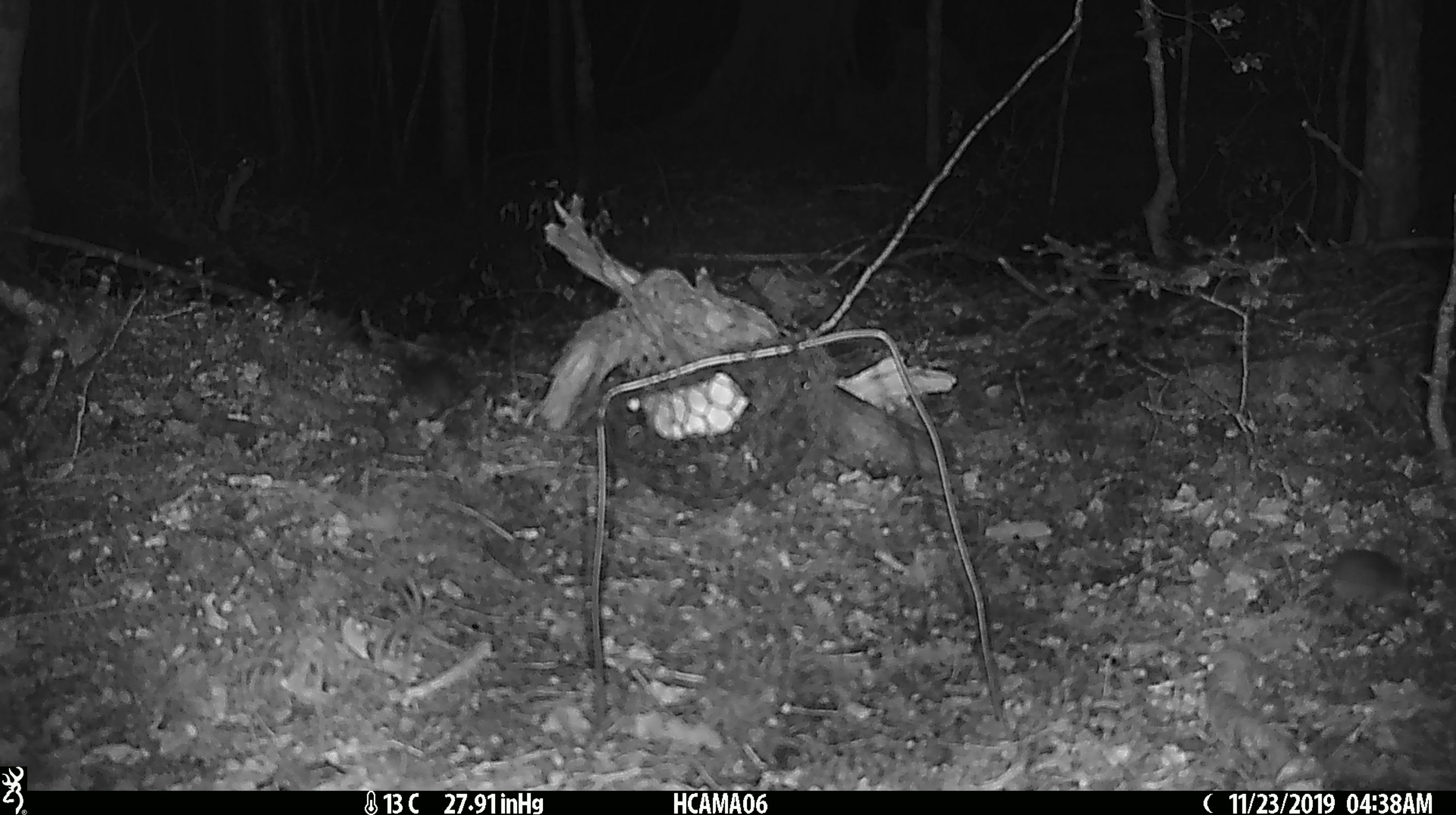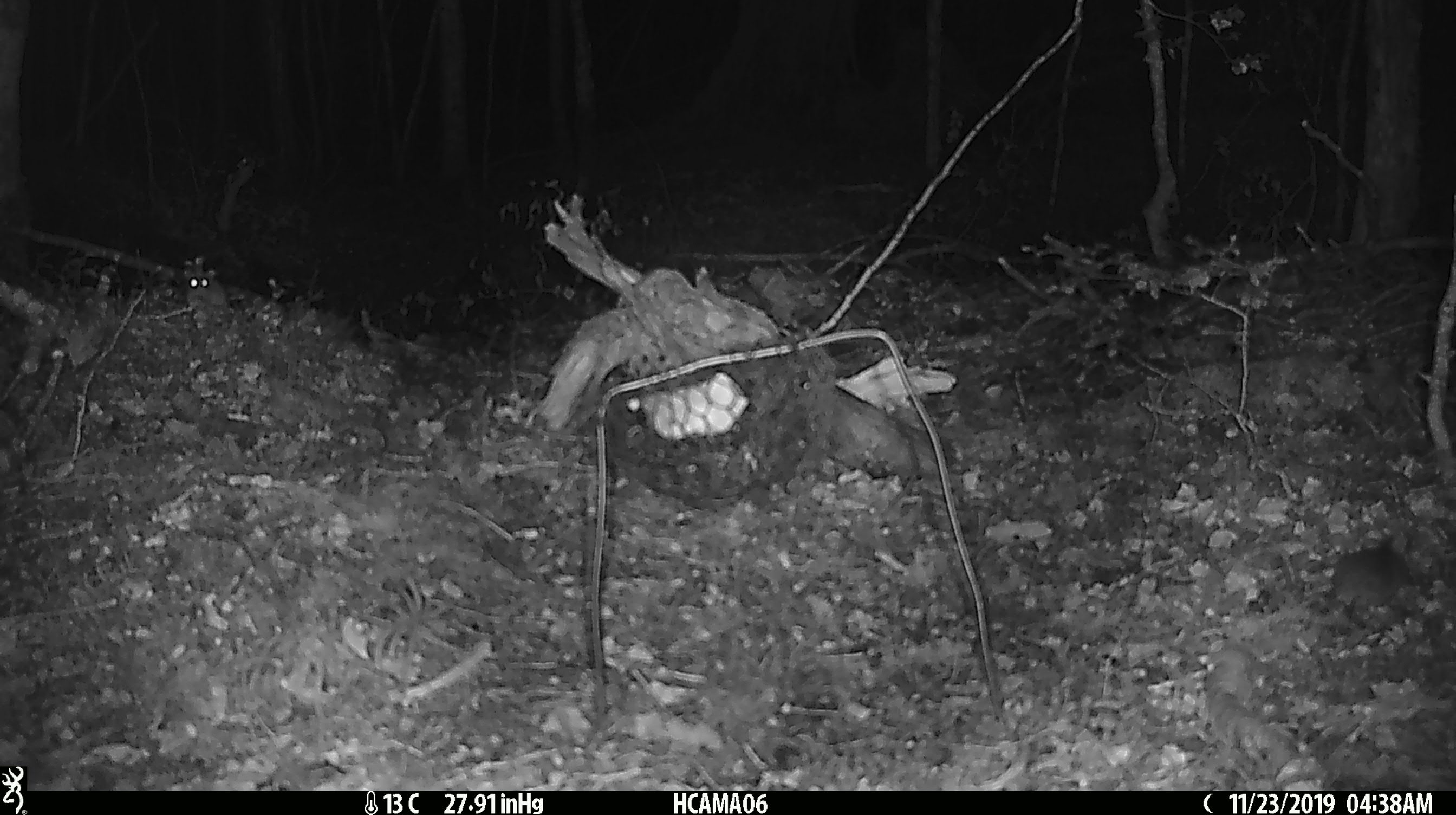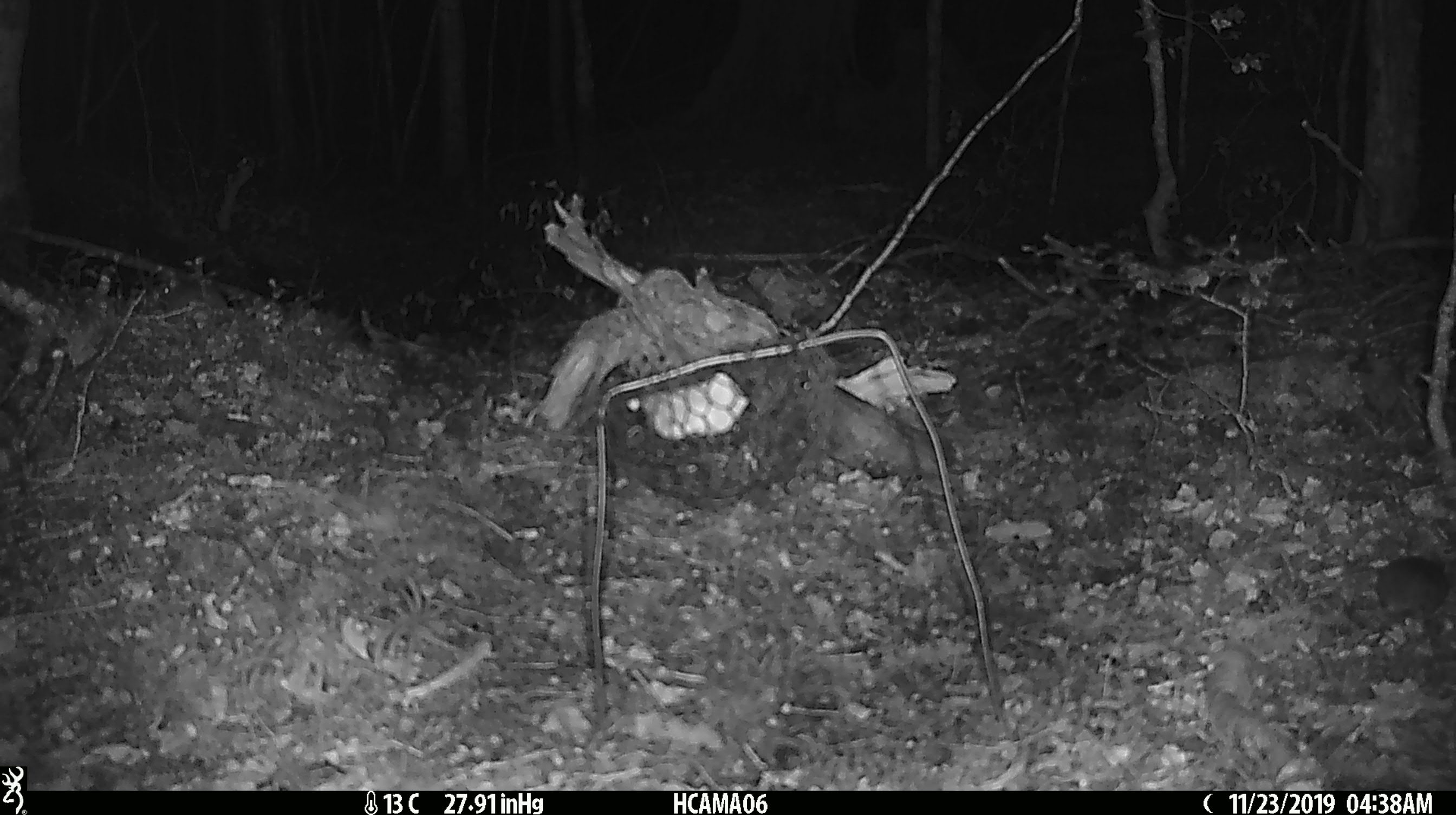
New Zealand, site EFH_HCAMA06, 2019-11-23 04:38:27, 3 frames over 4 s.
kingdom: Animalia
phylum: Chordata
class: Mammalia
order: Rodentia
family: Muridae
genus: Mus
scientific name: Mus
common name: mouse